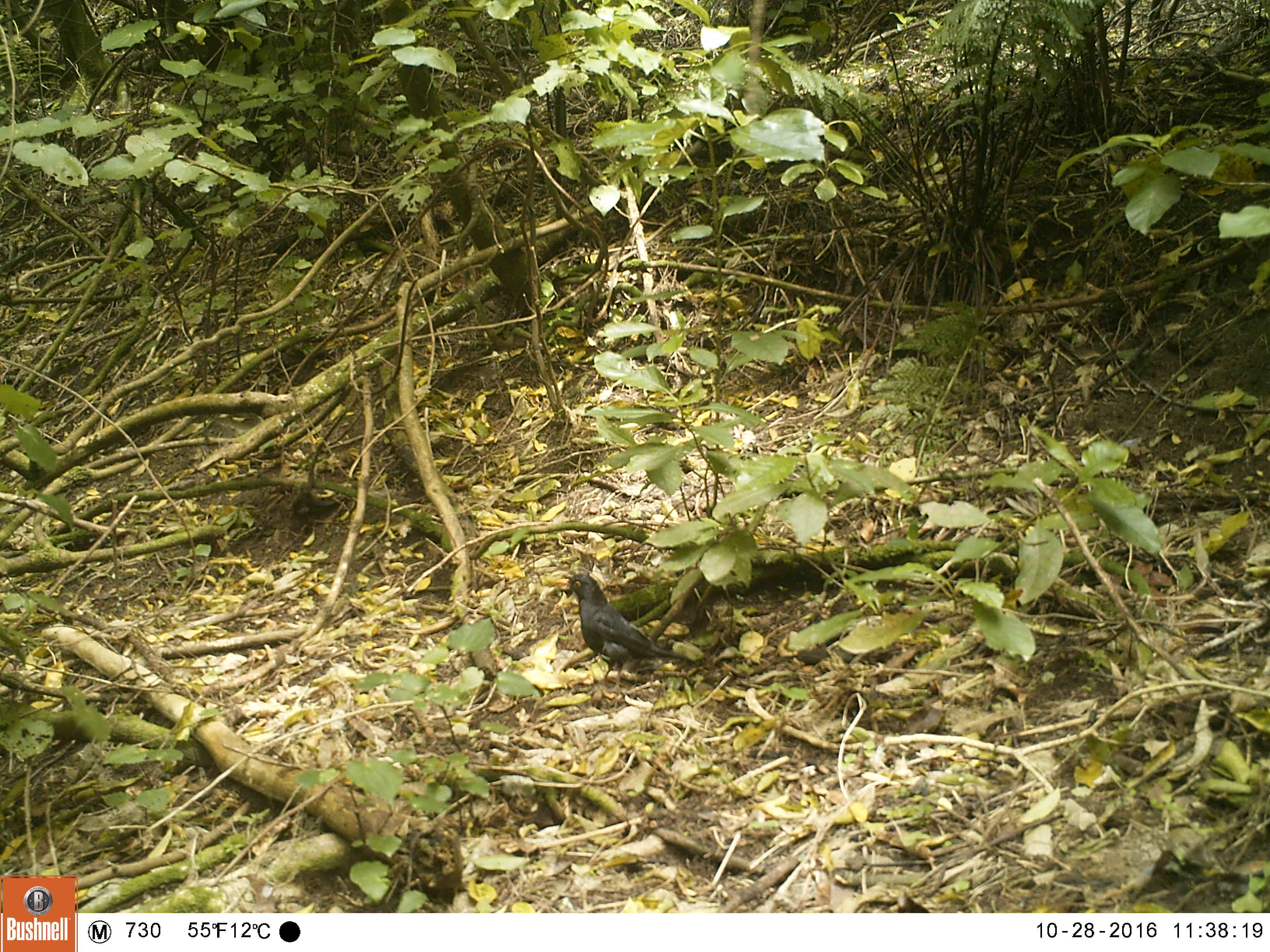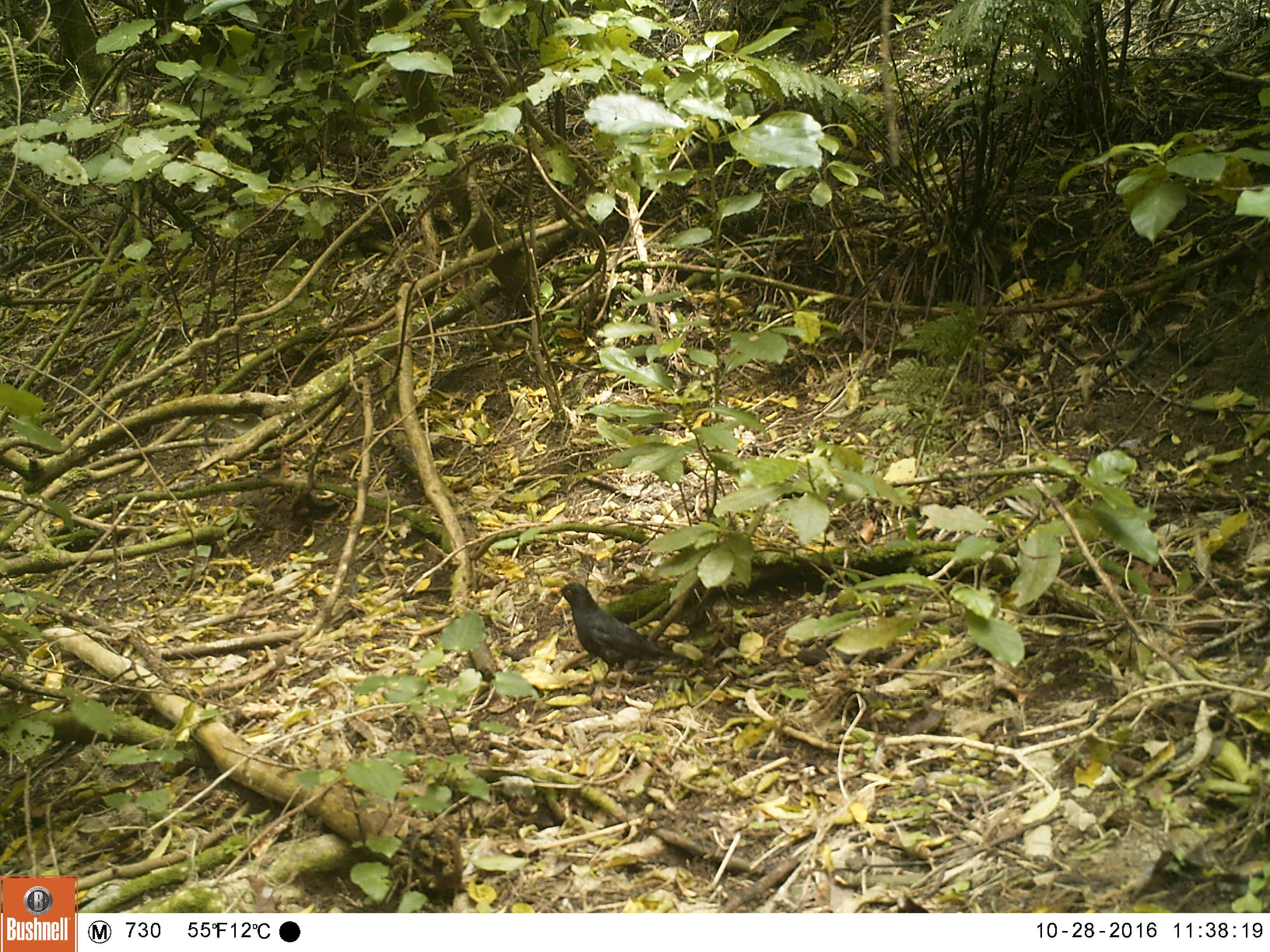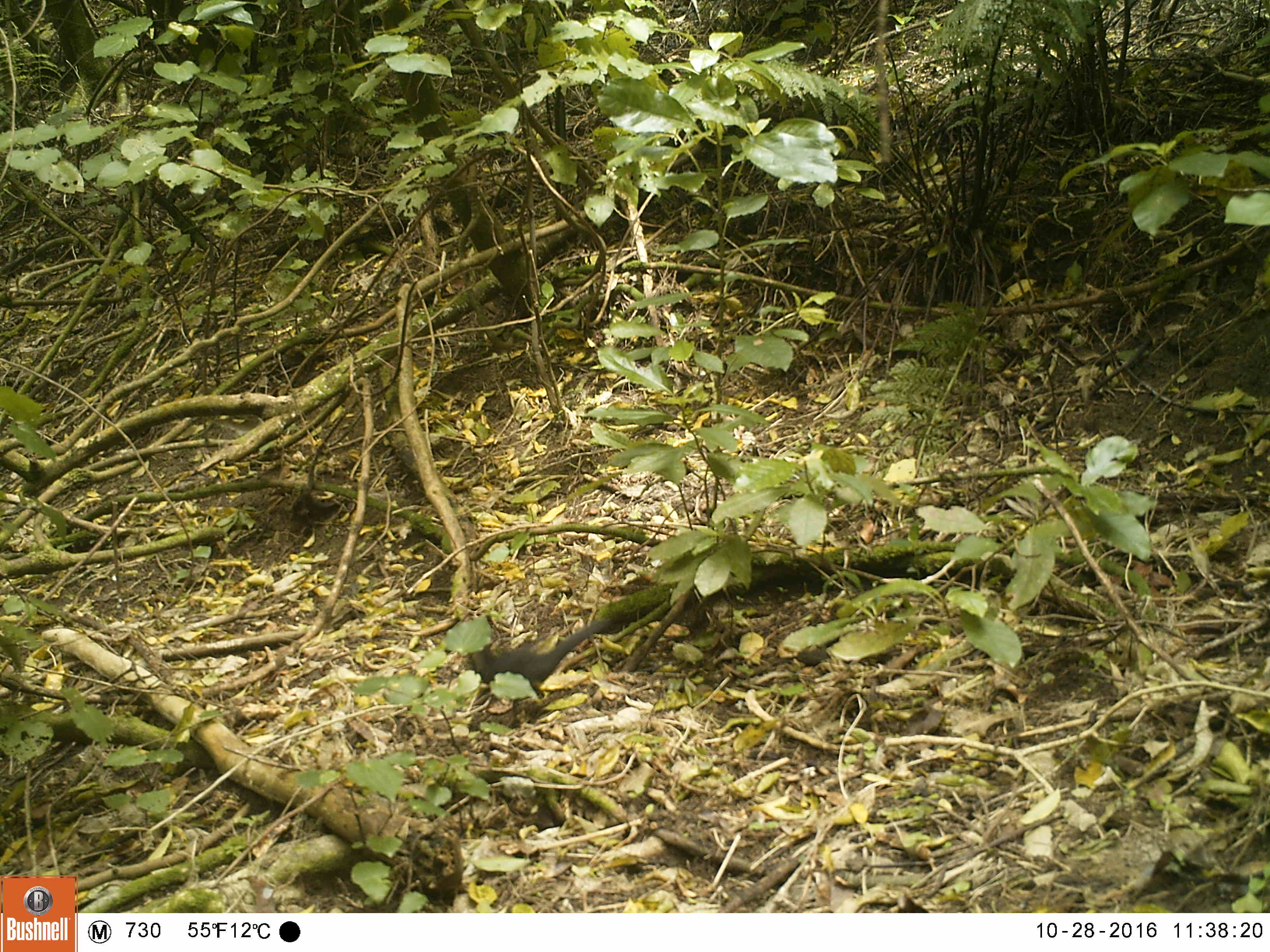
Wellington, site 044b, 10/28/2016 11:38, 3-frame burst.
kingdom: Animalia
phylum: Chordata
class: Aves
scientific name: Aves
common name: bird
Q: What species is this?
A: Bird (Aves).